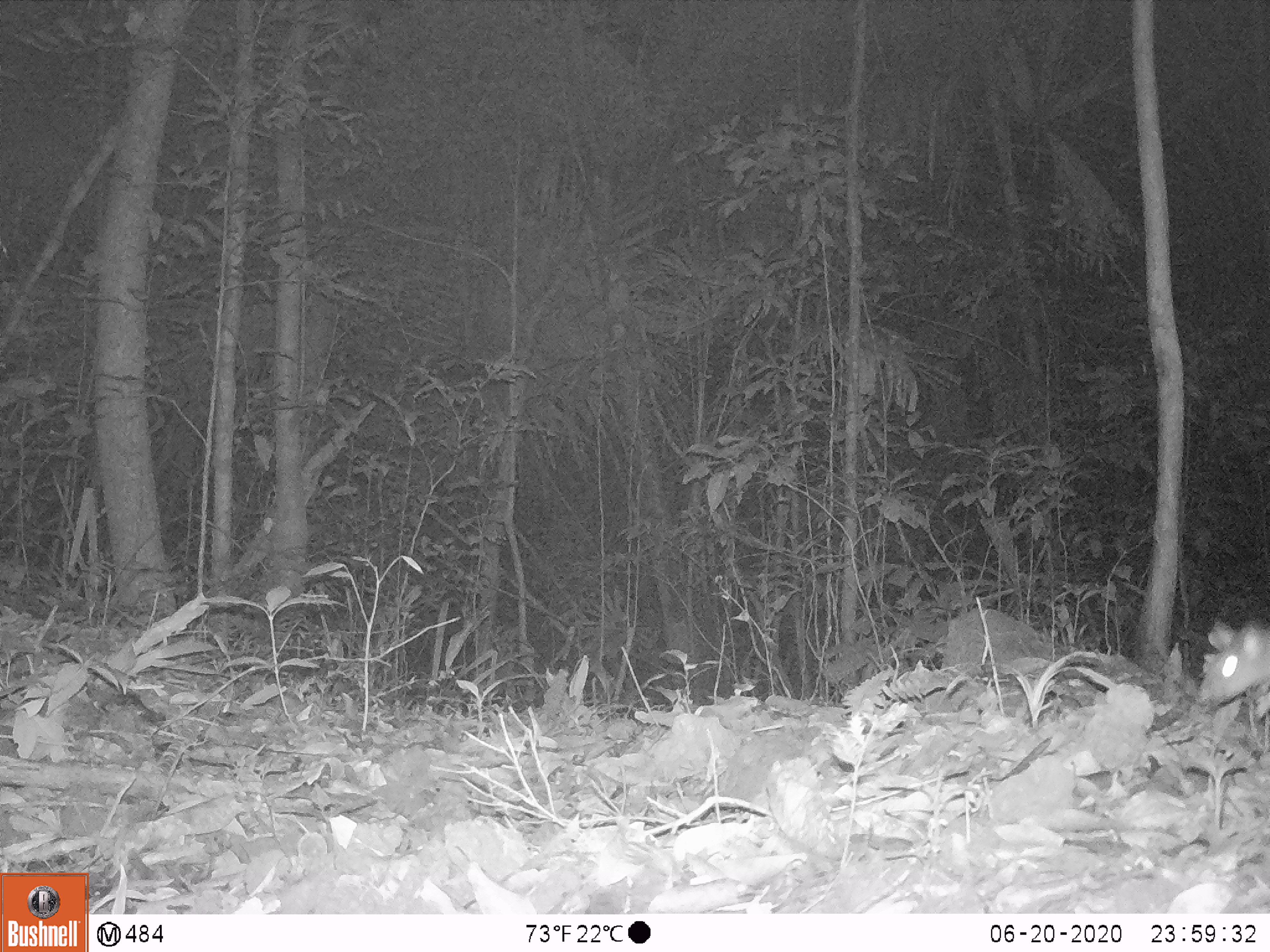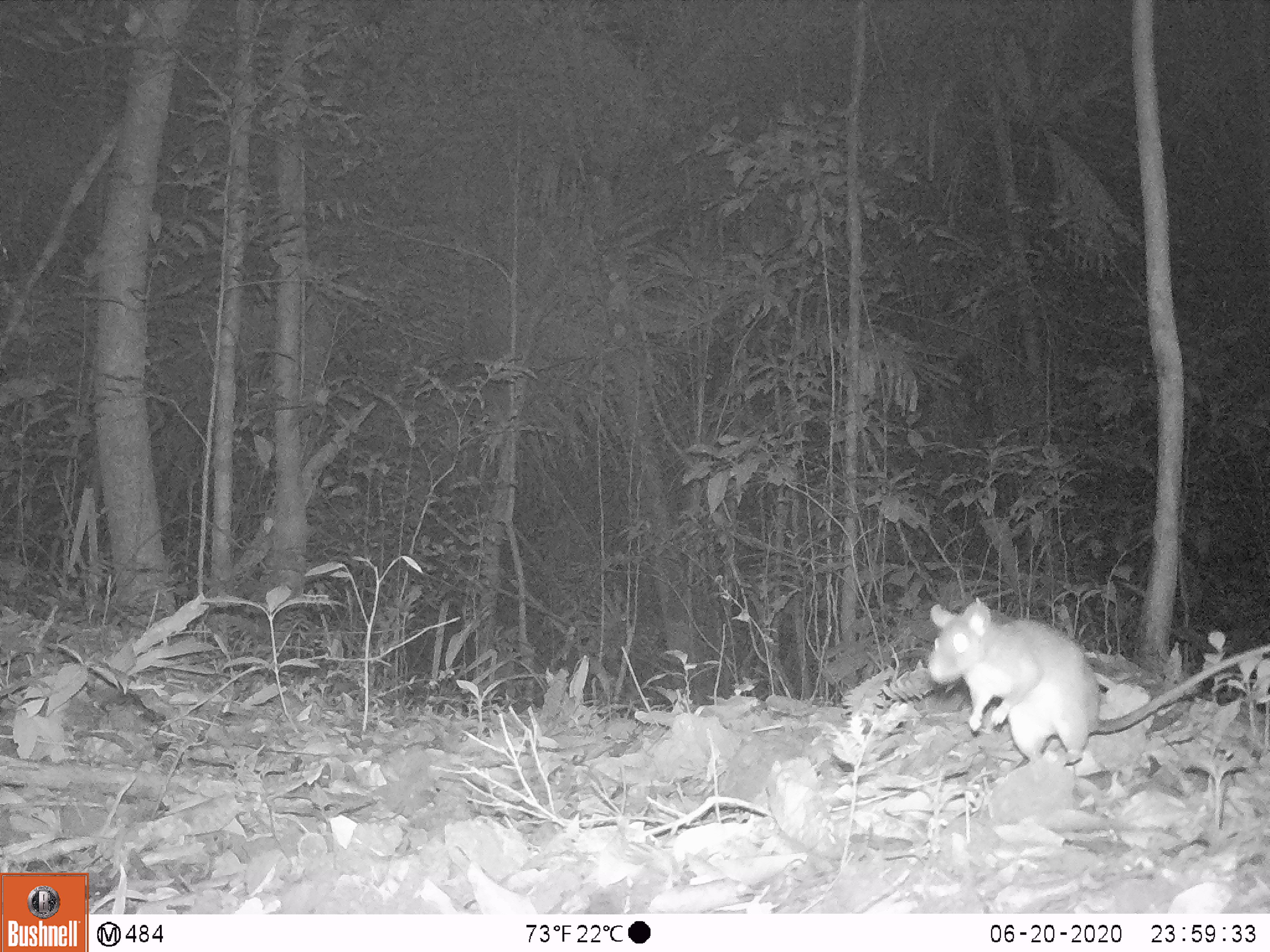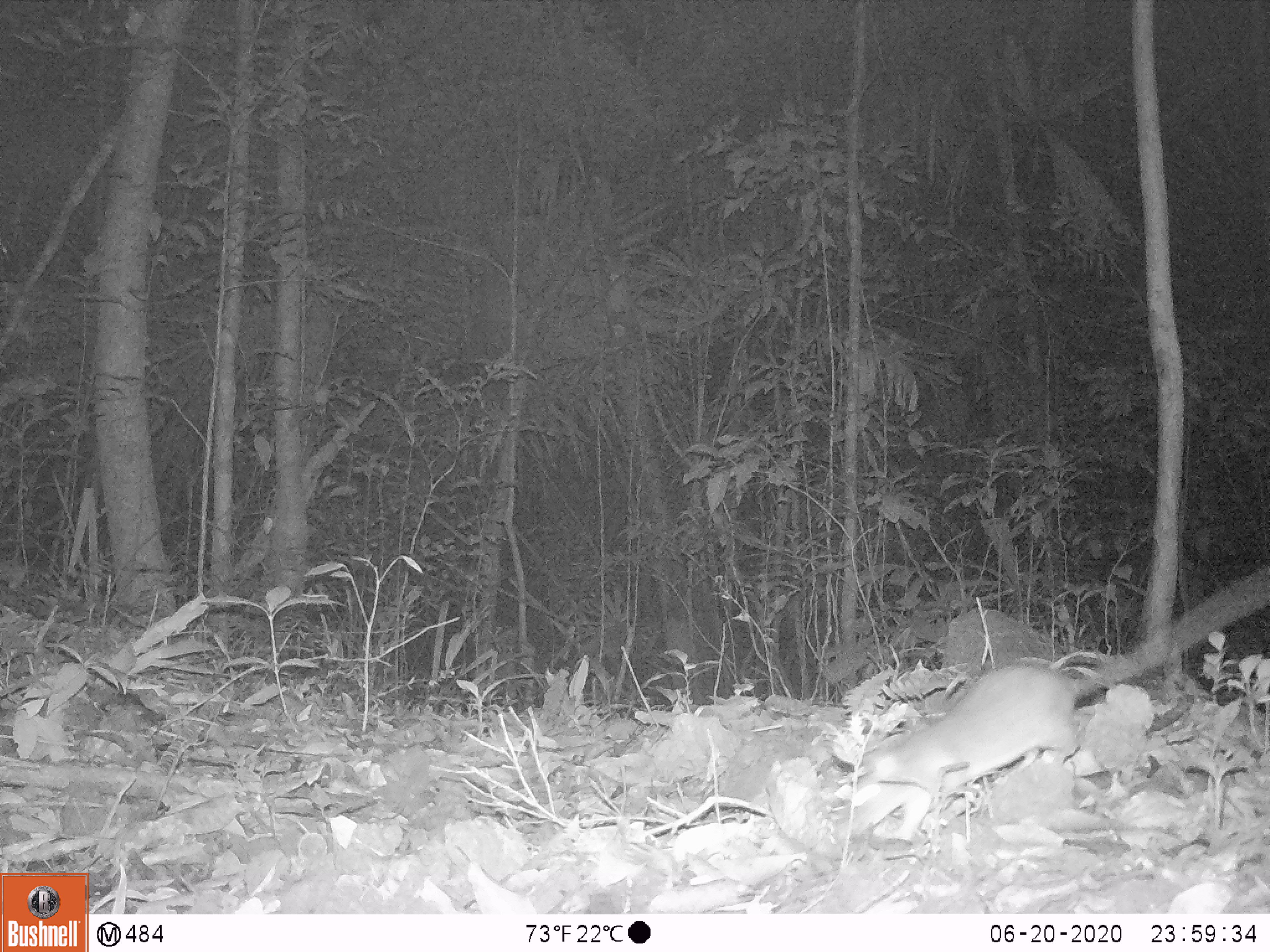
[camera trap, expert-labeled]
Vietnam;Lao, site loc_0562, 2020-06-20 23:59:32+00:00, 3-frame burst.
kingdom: Animalia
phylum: Chordata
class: Mammalia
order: Rodentia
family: Muridae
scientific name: Muridae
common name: old-world mice and rats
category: unidentified murid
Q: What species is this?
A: Unidentified murid (old-world mice and rats) (Muridae).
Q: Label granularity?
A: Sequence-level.